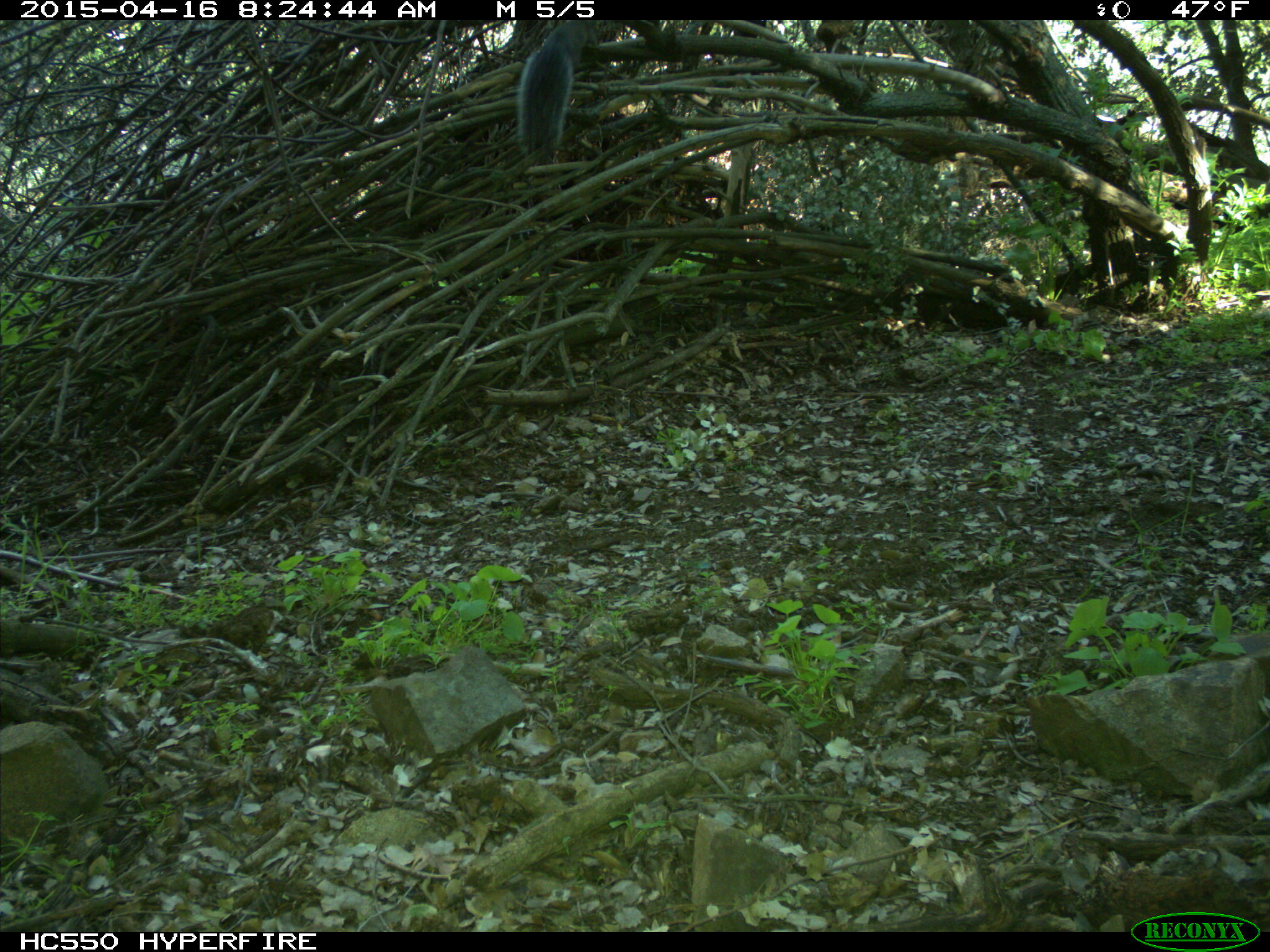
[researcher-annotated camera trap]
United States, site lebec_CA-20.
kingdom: Animalia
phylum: Chordata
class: Mammalia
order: Rodentia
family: Sciuridae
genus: Sciurus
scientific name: Sciurus carolinensis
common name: eastern gray squirrel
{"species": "Sciurus carolinensis (eastern gray squirrel)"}